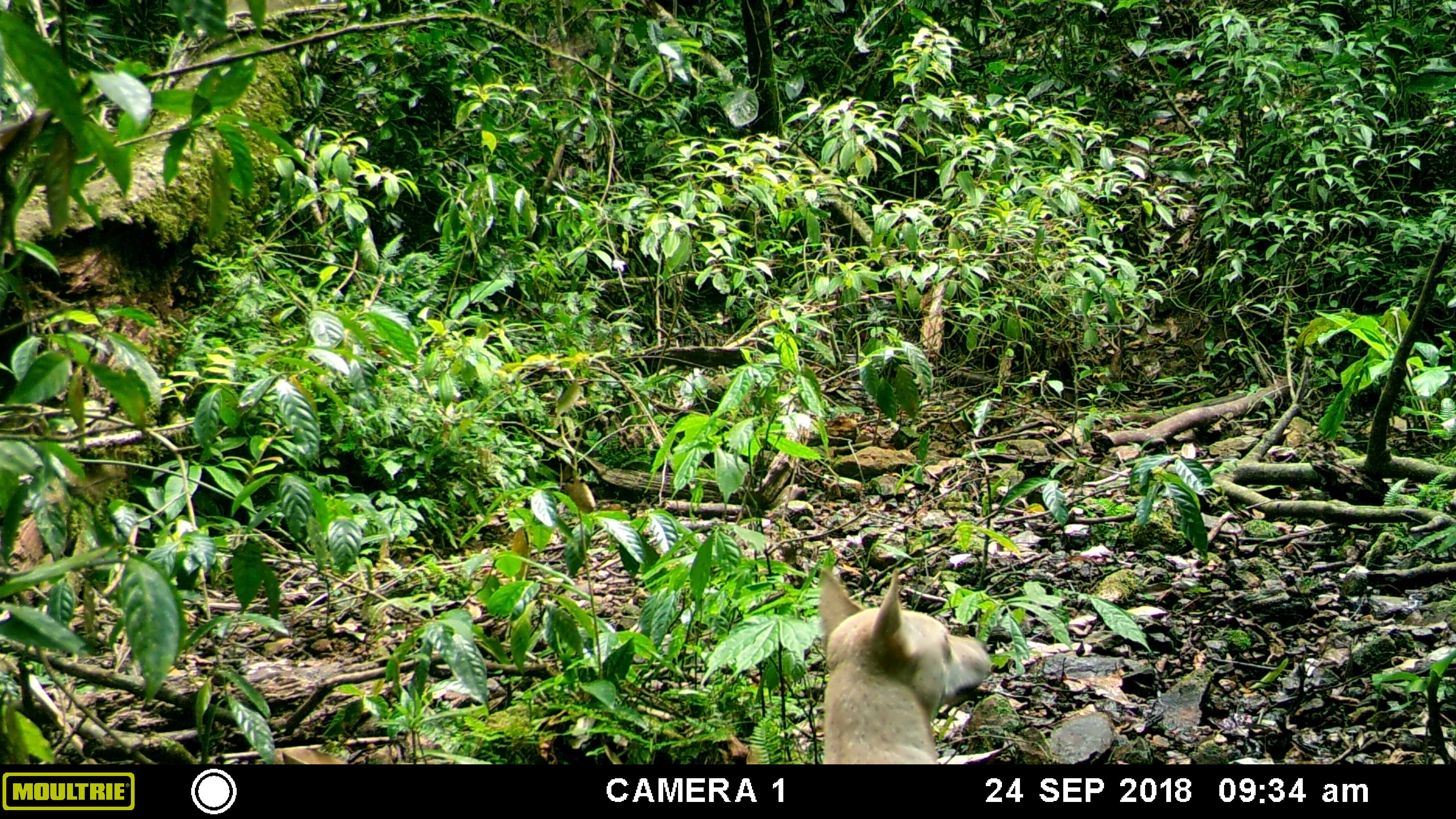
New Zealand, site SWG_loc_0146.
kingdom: Animalia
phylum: Chordata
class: Mammalia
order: Carnivora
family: Canidae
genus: Canis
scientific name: Canis familiaris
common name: domestic dog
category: dog